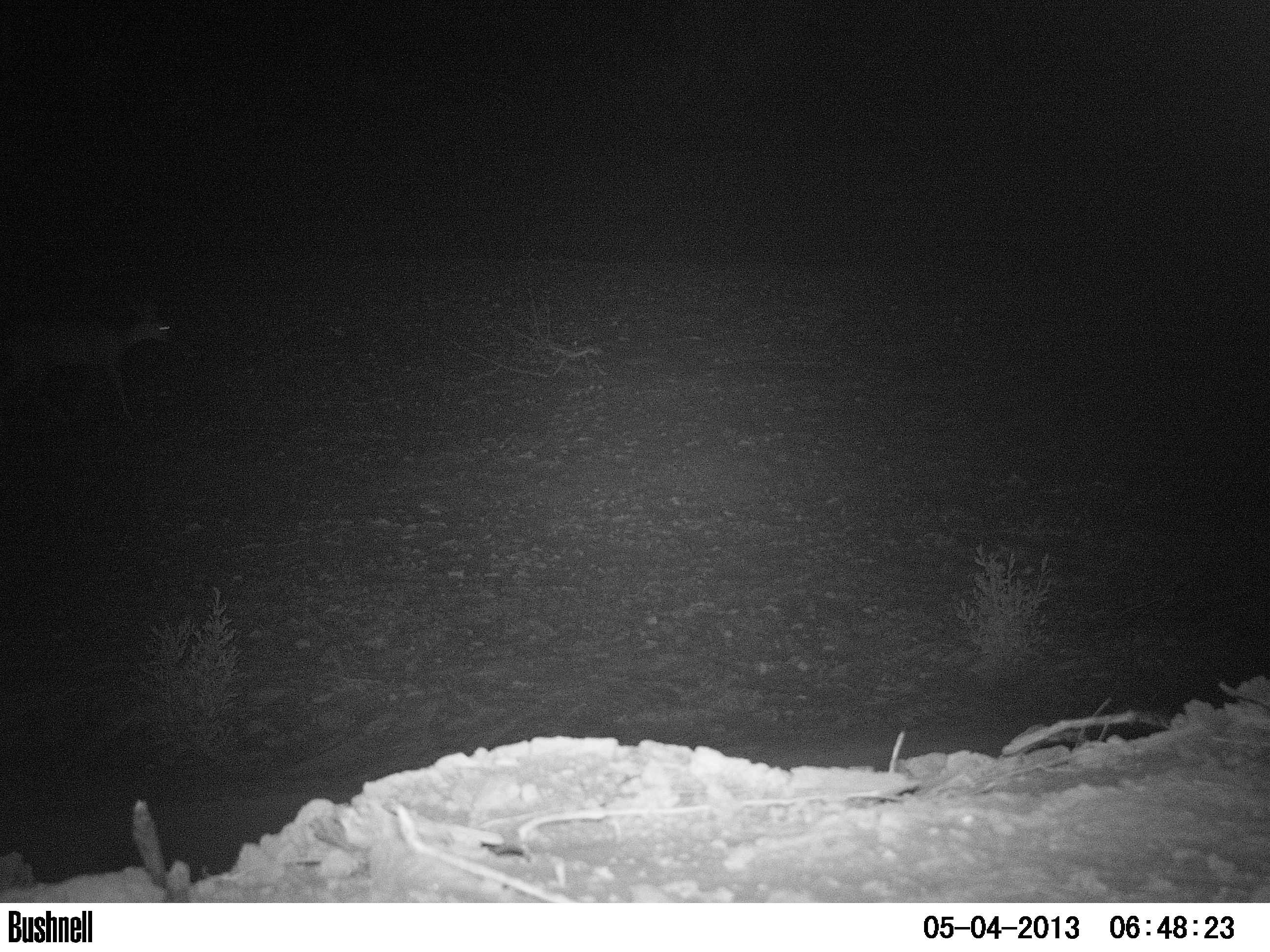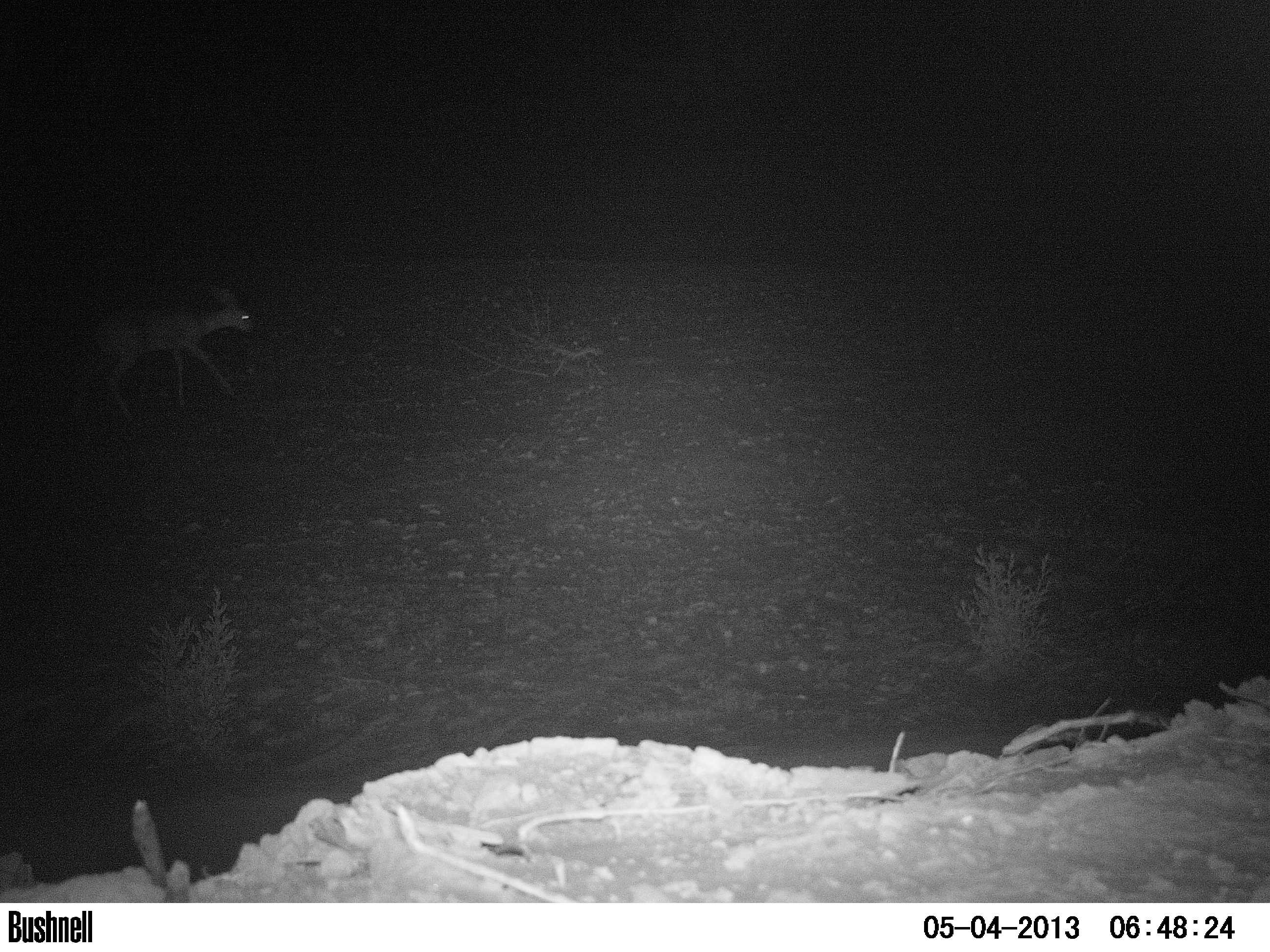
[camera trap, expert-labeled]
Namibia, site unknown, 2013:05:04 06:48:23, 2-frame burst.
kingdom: Animalia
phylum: Chordata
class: Mammalia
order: Artiodactyla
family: Bovidae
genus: Raphicerus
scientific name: Raphicerus campestris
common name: steenbok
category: raphiceros campestris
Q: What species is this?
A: Raphiceros campestris (steenbok) (Raphicerus campestris).